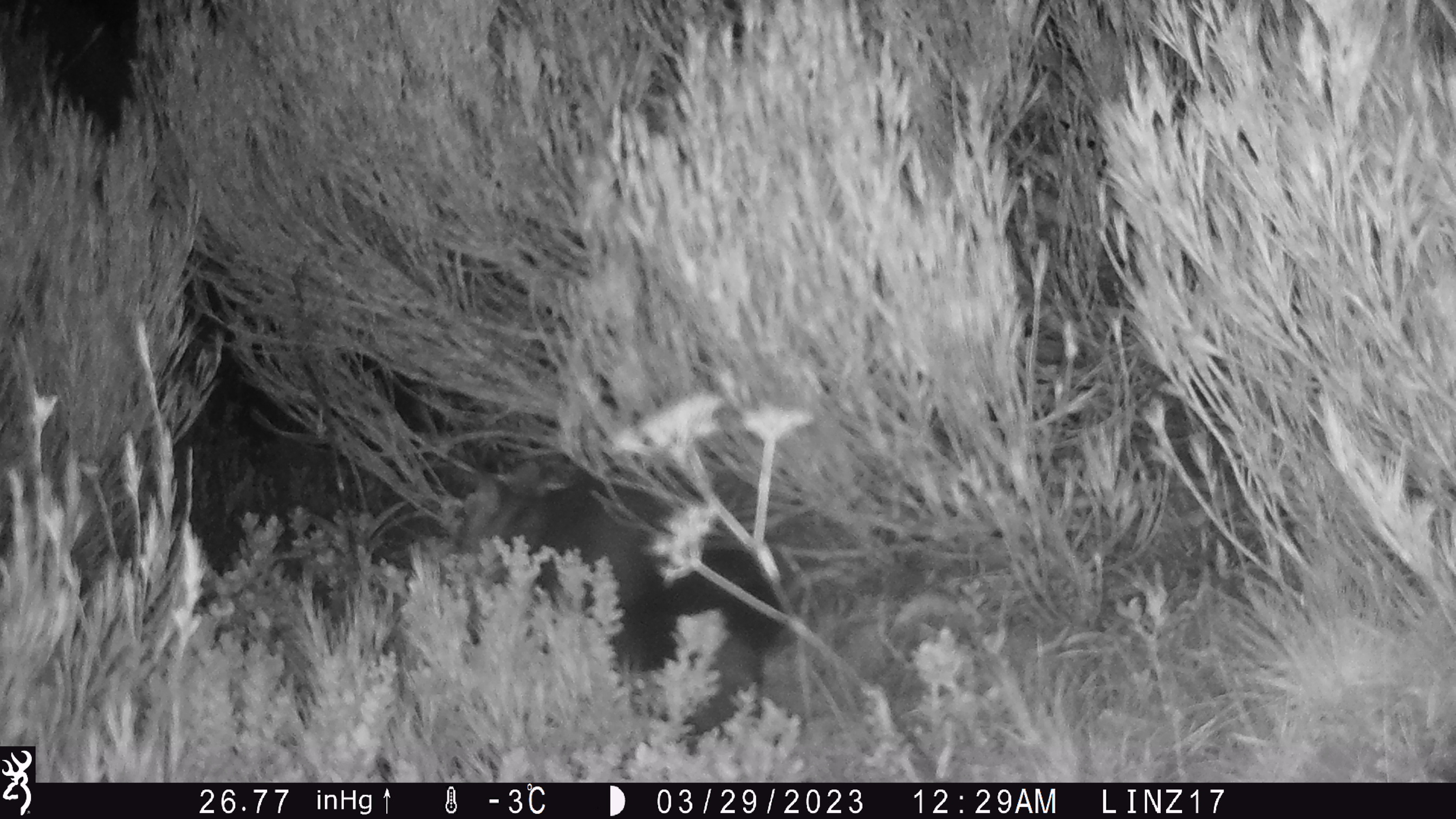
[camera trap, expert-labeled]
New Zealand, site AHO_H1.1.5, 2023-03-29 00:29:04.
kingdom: Animalia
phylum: Chordata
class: Mammalia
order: Carnivora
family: Mustelidae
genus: Mustela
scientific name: Mustela erminea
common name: stoat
Stoat (Mustela erminea).